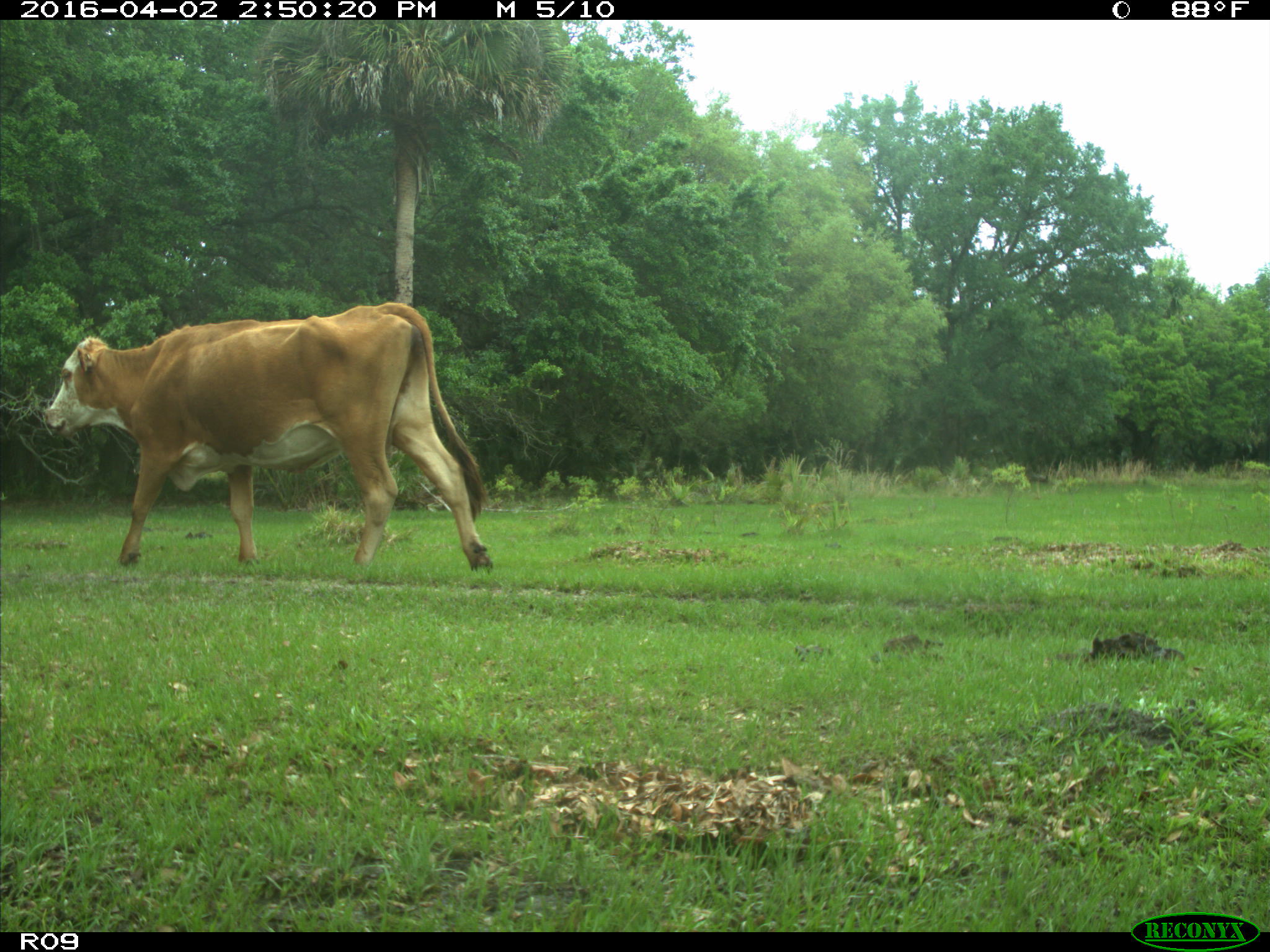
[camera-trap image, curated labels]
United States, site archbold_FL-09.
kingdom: Animalia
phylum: Chordata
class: Mammalia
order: Artiodactyla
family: Bovidae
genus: Bos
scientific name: Bos taurus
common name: domestic cow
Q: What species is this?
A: Bos taurus (domestic cow).